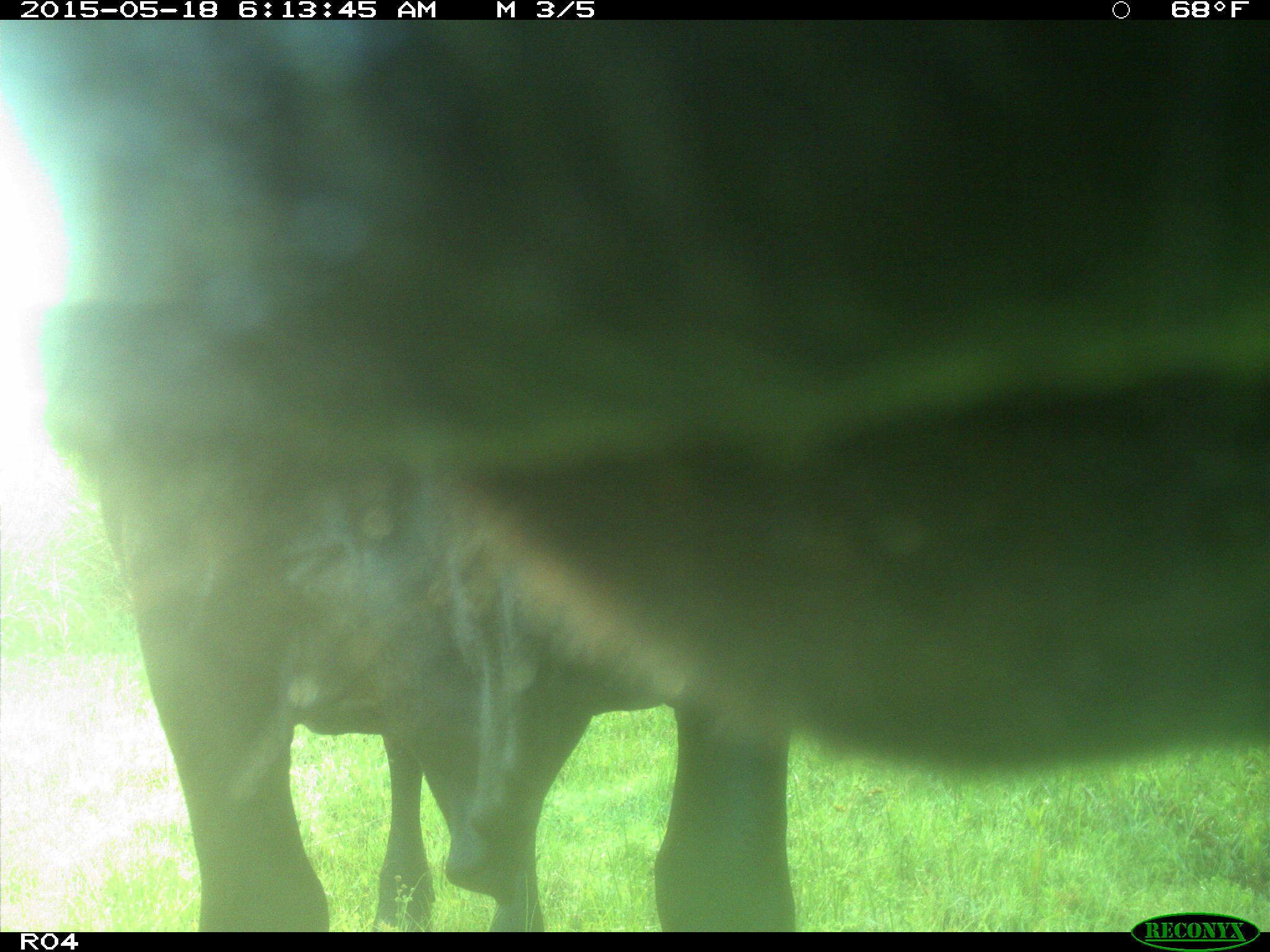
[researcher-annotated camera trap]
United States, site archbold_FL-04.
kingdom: Animalia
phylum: Chordata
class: Mammalia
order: Artiodactyla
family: Bovidae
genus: Bos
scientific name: Bos taurus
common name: domestic cow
Bos taurus (domestic cow).